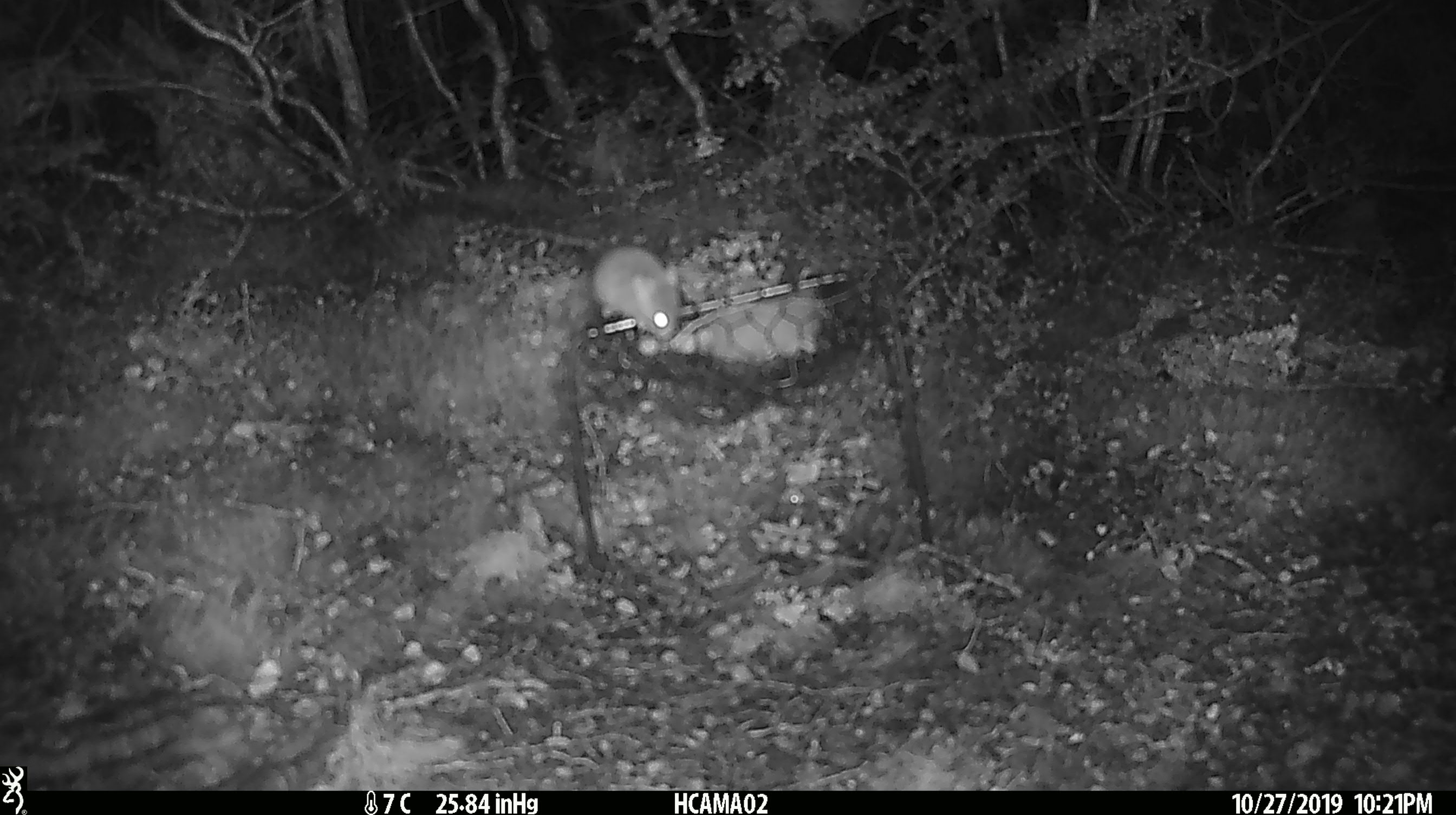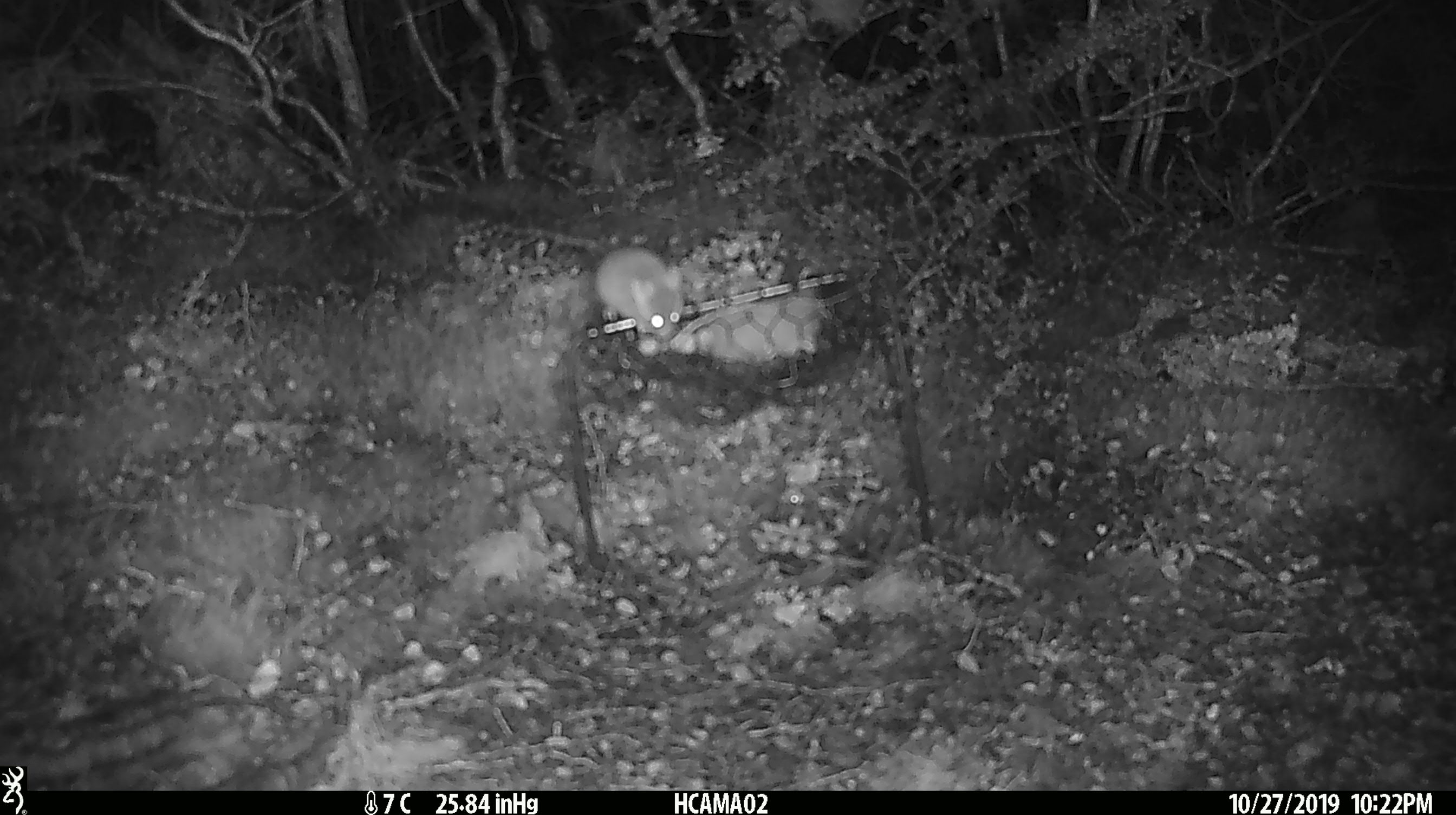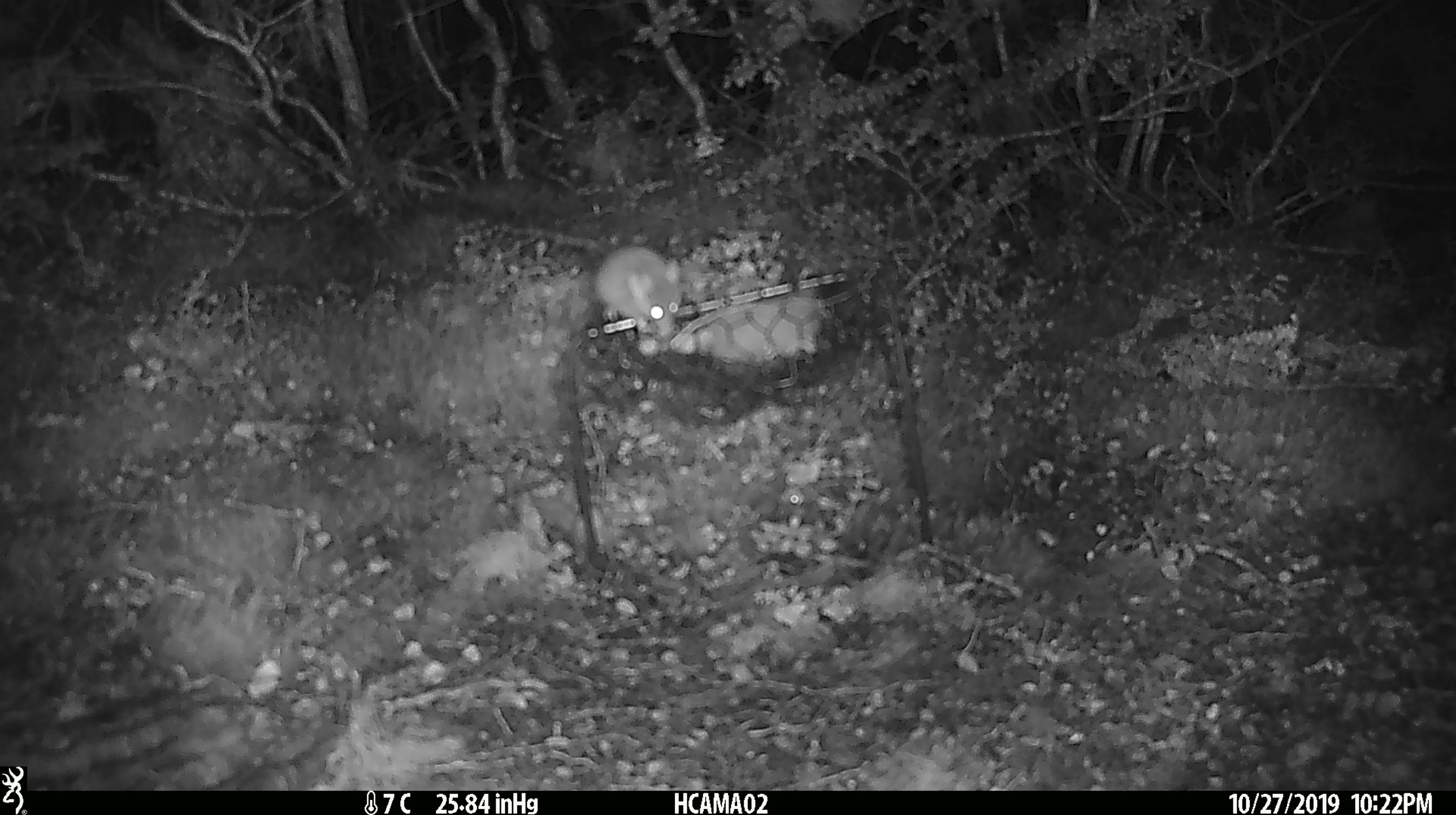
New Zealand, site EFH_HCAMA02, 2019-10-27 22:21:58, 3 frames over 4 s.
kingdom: Animalia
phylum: Chordata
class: Mammalia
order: Rodentia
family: Muridae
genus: Mus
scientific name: Mus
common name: mouse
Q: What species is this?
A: Mouse (Mus).